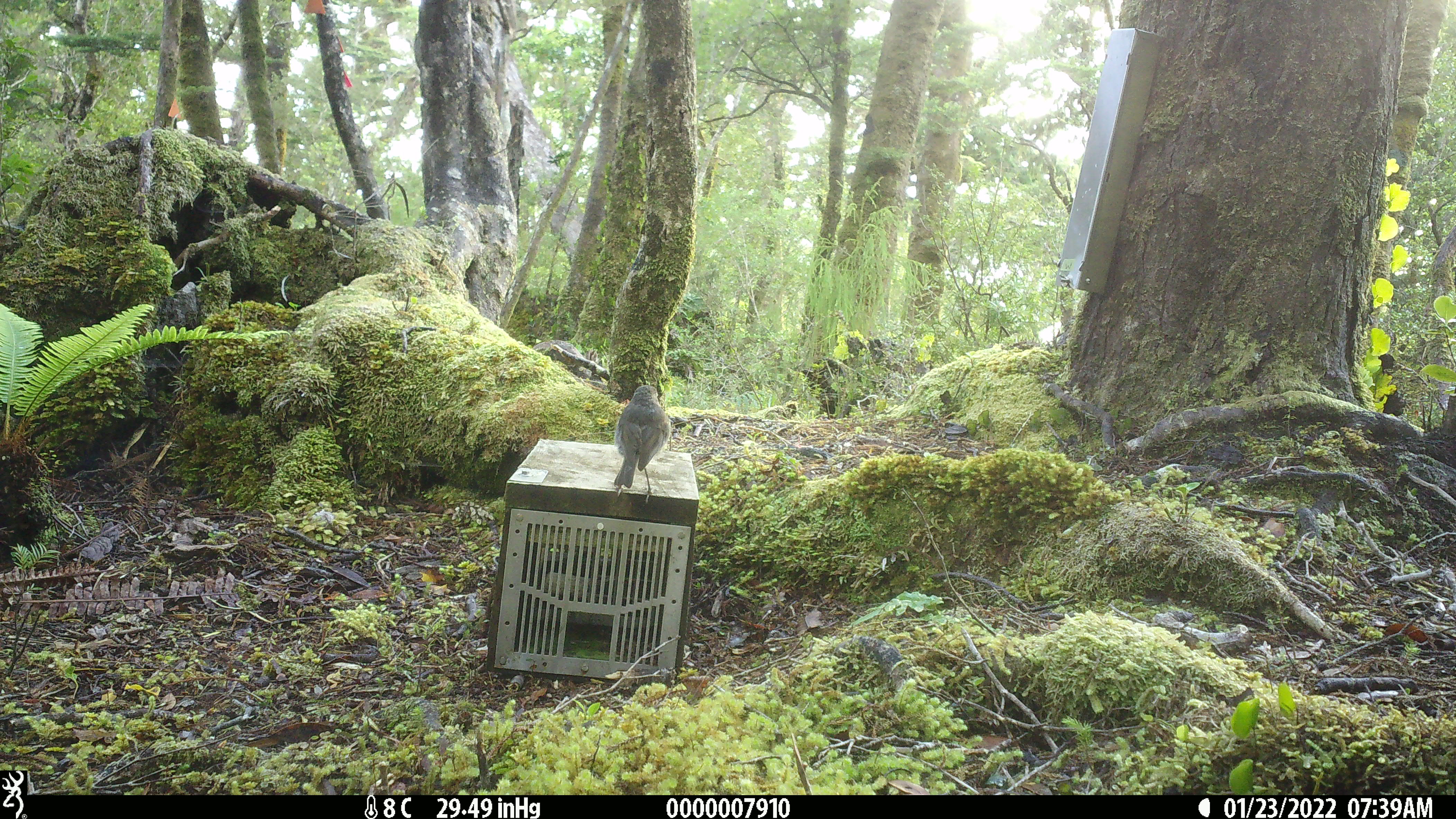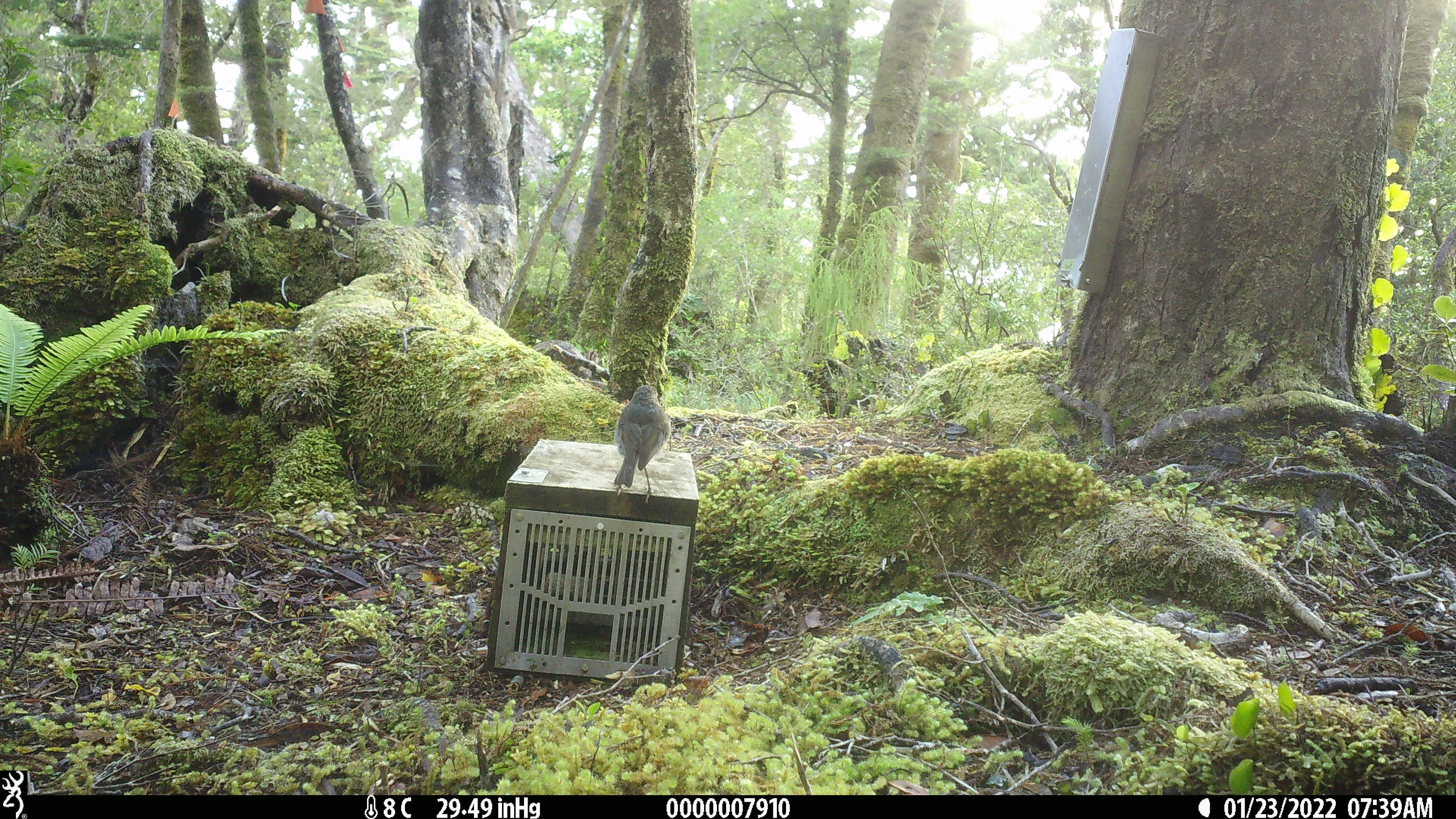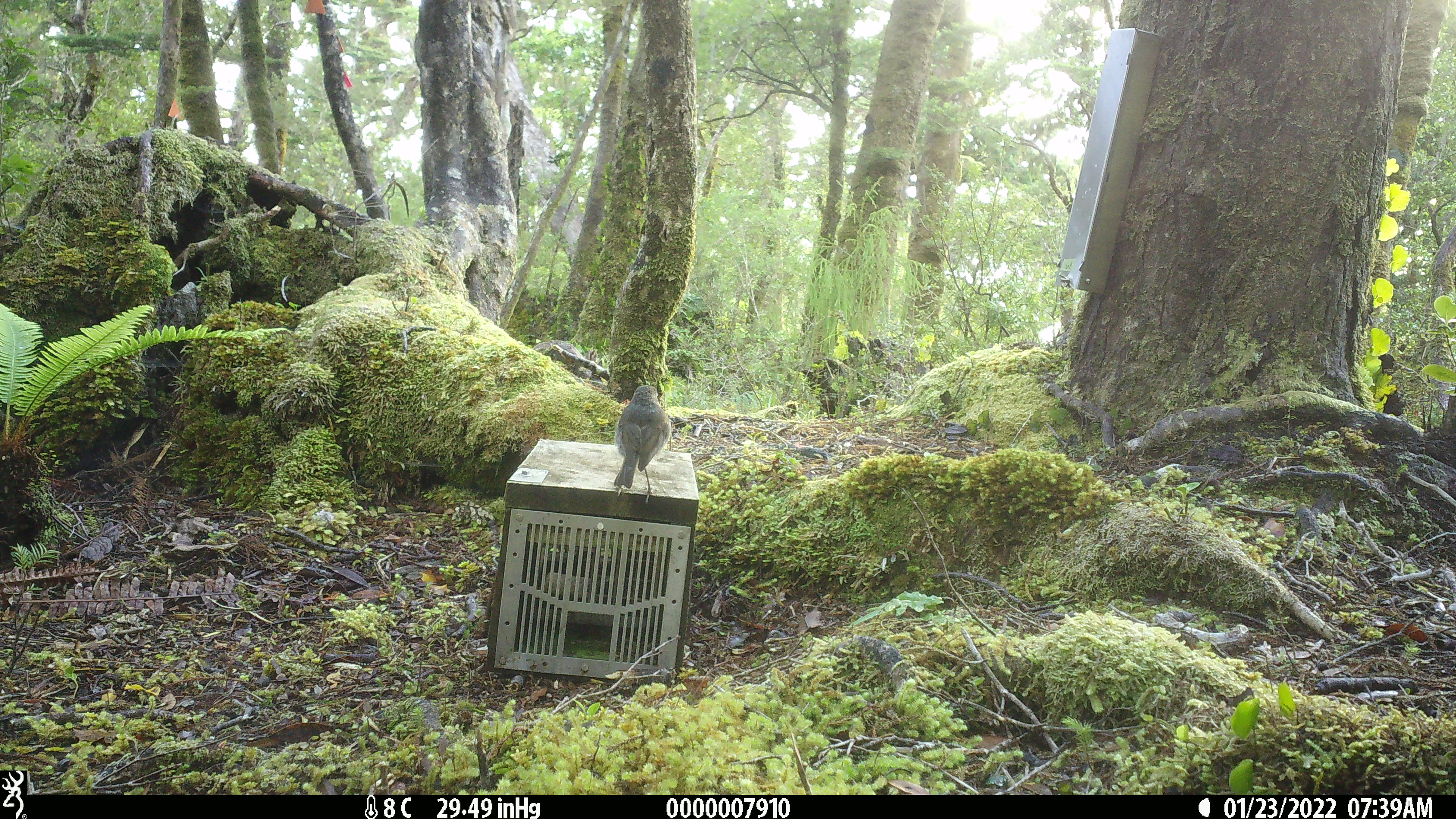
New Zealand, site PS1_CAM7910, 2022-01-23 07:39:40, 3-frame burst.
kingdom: Animalia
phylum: Chordata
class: Aves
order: Passeriformes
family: Petroicidae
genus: Petroica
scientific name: Petroica australis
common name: new zealand robin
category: robin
Robin (new zealand robin) (Petroica australis).